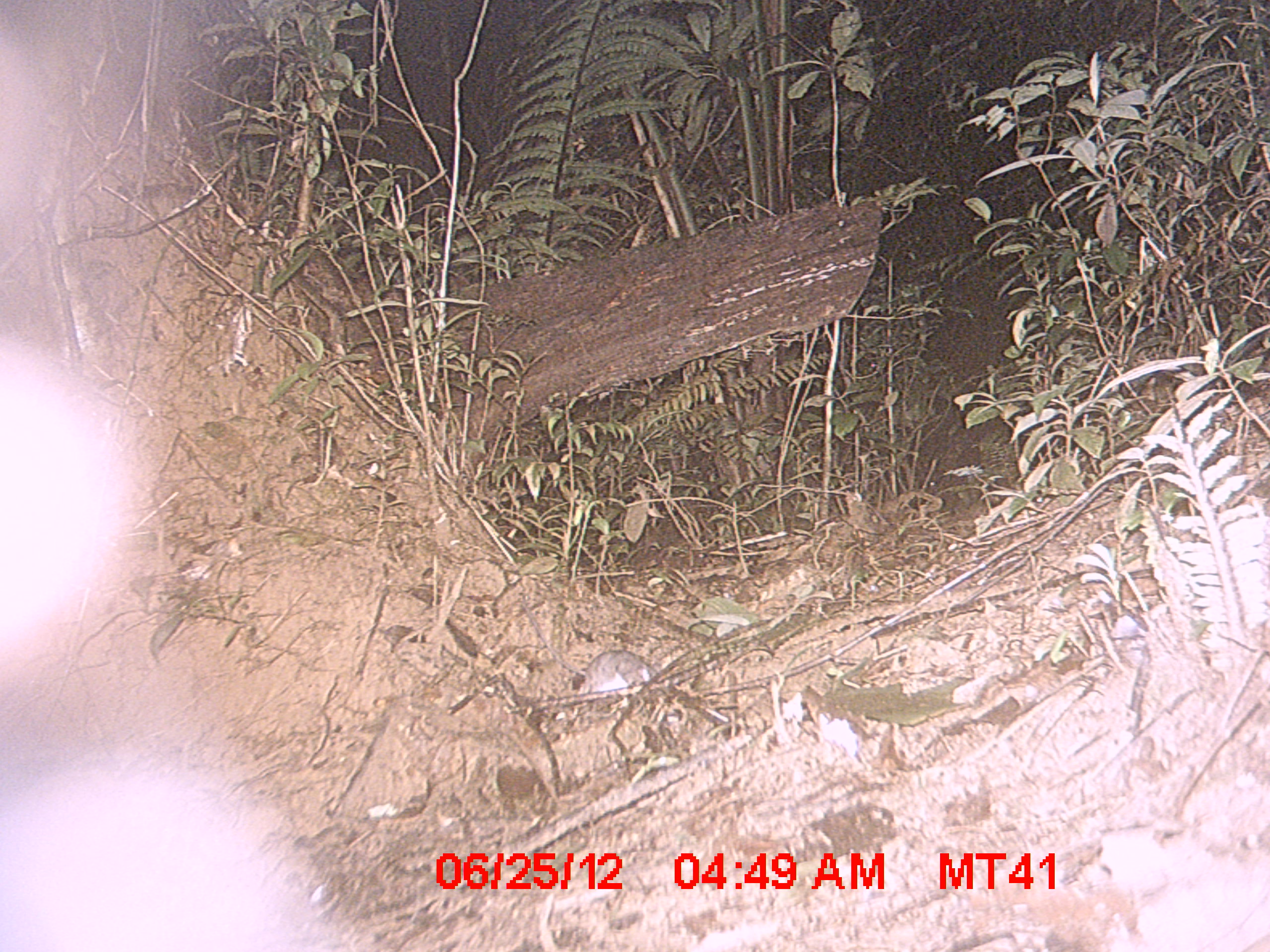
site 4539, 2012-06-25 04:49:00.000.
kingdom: Animalia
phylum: Chordata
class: Mammalia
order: Rodentia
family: Nesomyidae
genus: Nesomys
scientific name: Nesomys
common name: nesomys rodents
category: nesomys sp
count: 1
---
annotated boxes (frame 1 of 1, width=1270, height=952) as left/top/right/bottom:
nesomys sp: 519/593/656/693